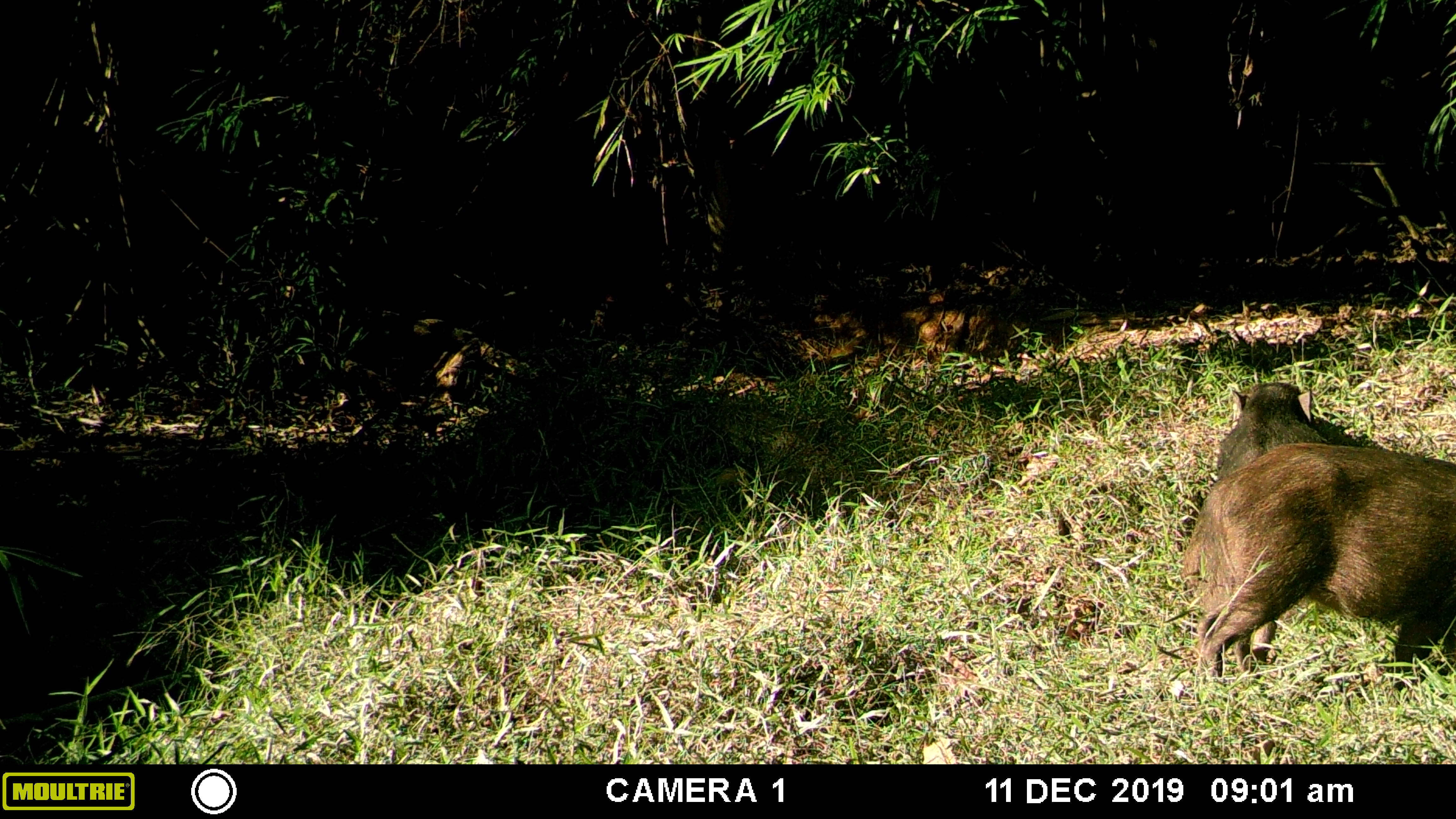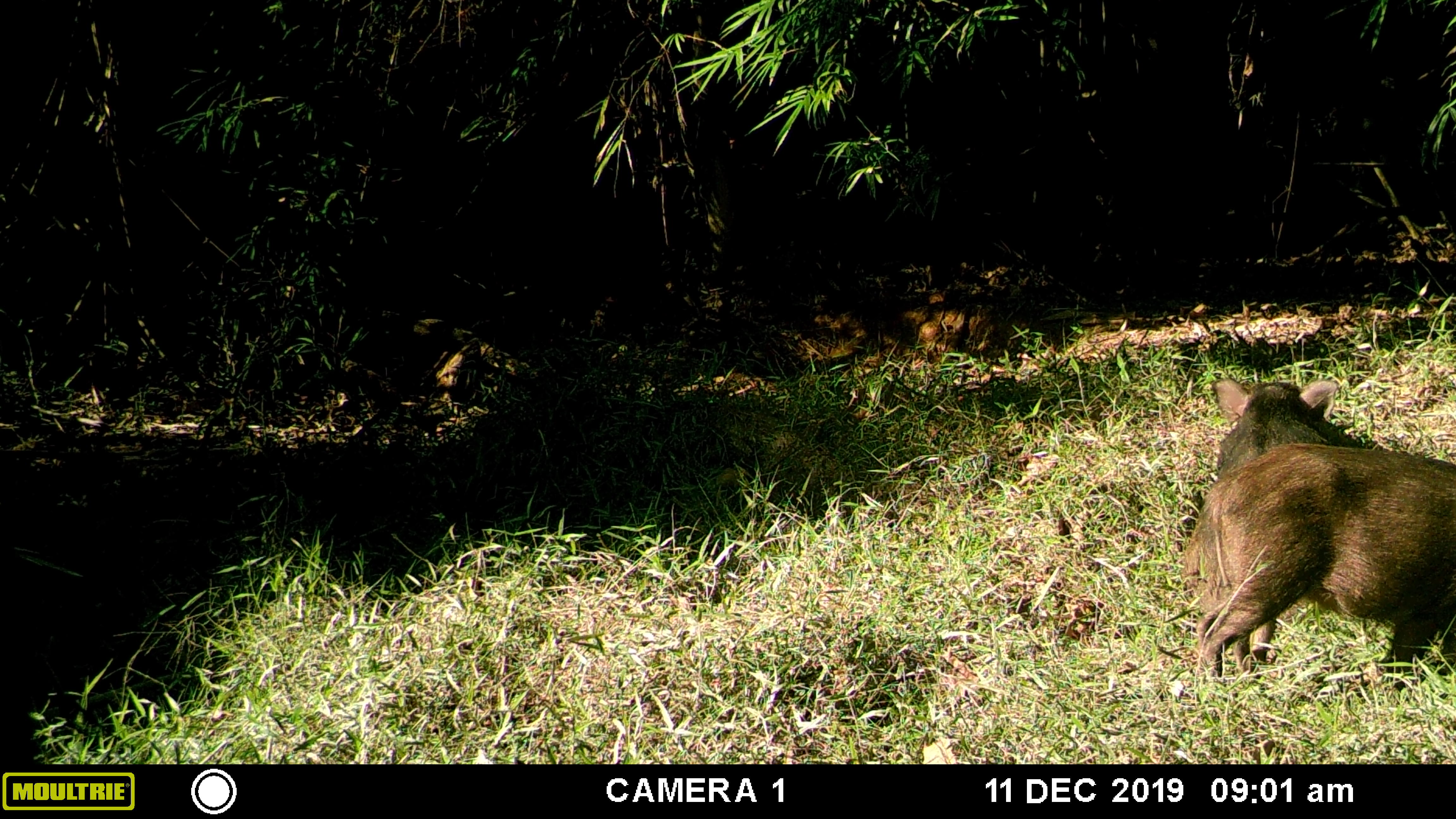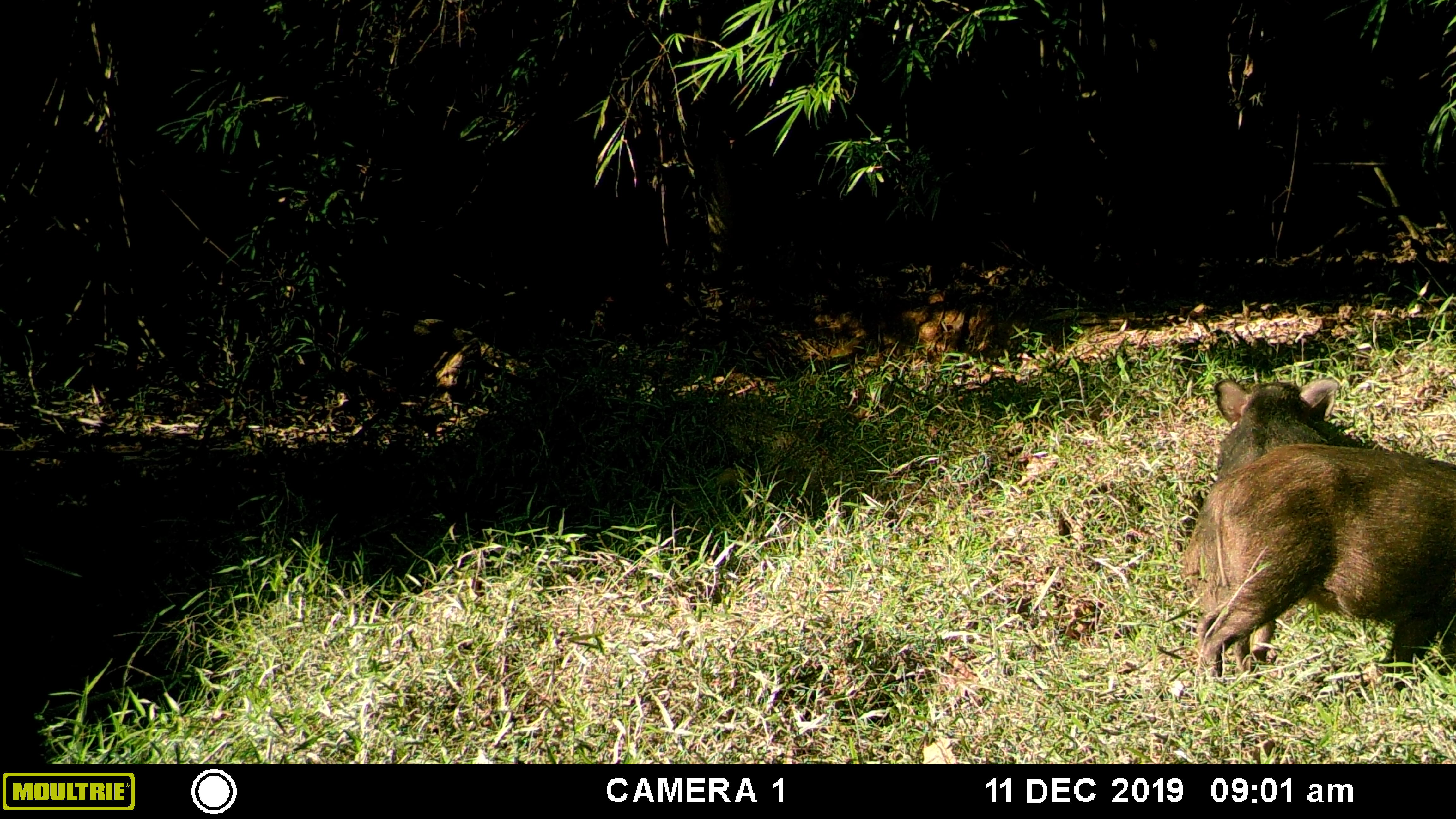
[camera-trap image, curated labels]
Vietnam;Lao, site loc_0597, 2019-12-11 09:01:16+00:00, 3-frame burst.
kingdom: Animalia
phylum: Chordata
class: Mammalia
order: Artiodactyla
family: Suidae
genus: Sus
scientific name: Sus scrofa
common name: eurasian wild pig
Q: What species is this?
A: Eurasian wild pig (Sus scrofa).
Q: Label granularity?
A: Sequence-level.